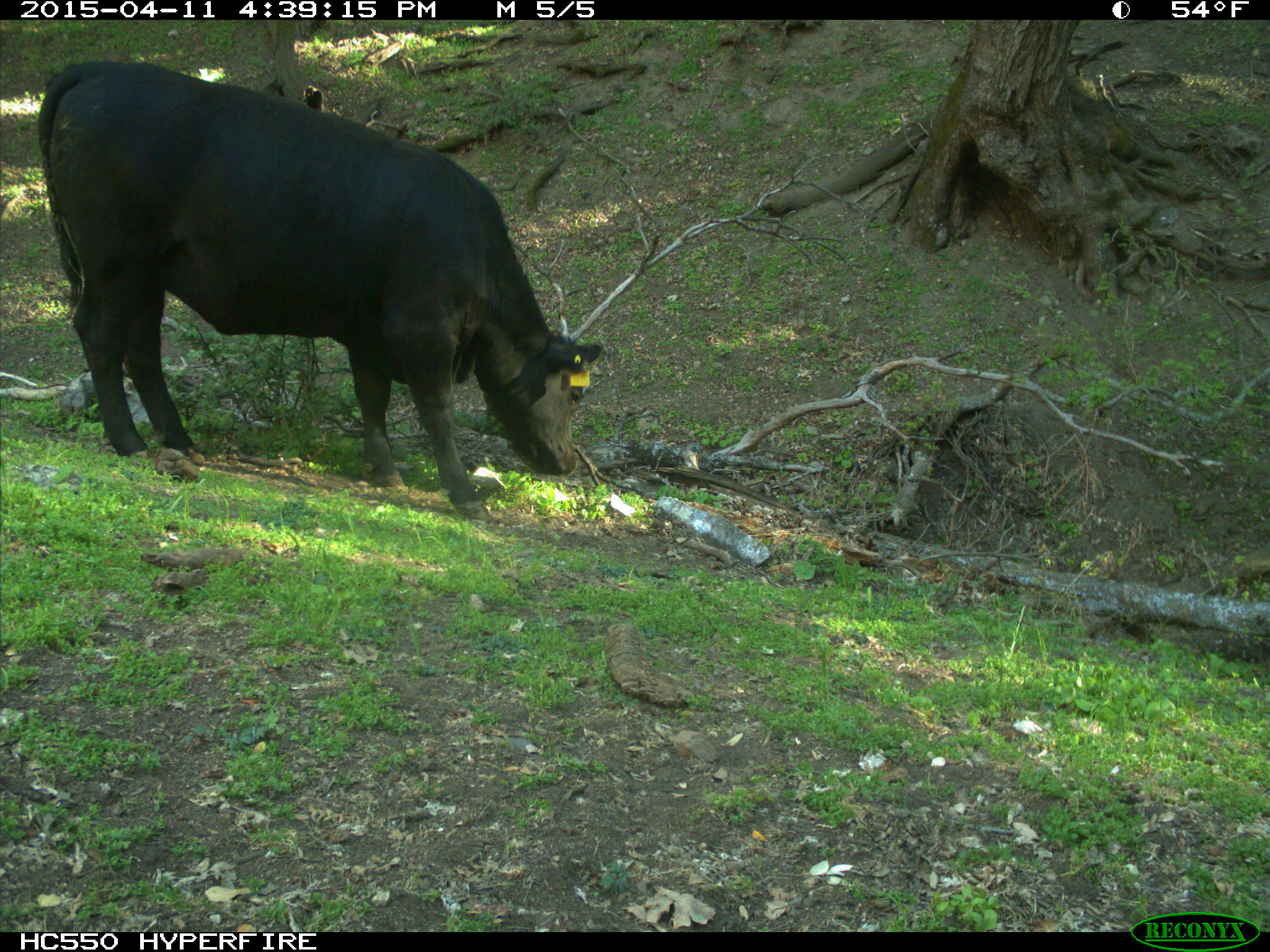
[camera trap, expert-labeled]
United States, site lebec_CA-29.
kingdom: Animalia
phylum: Chordata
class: Mammalia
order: Artiodactyla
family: Bovidae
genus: Bos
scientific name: Bos taurus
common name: domestic cow